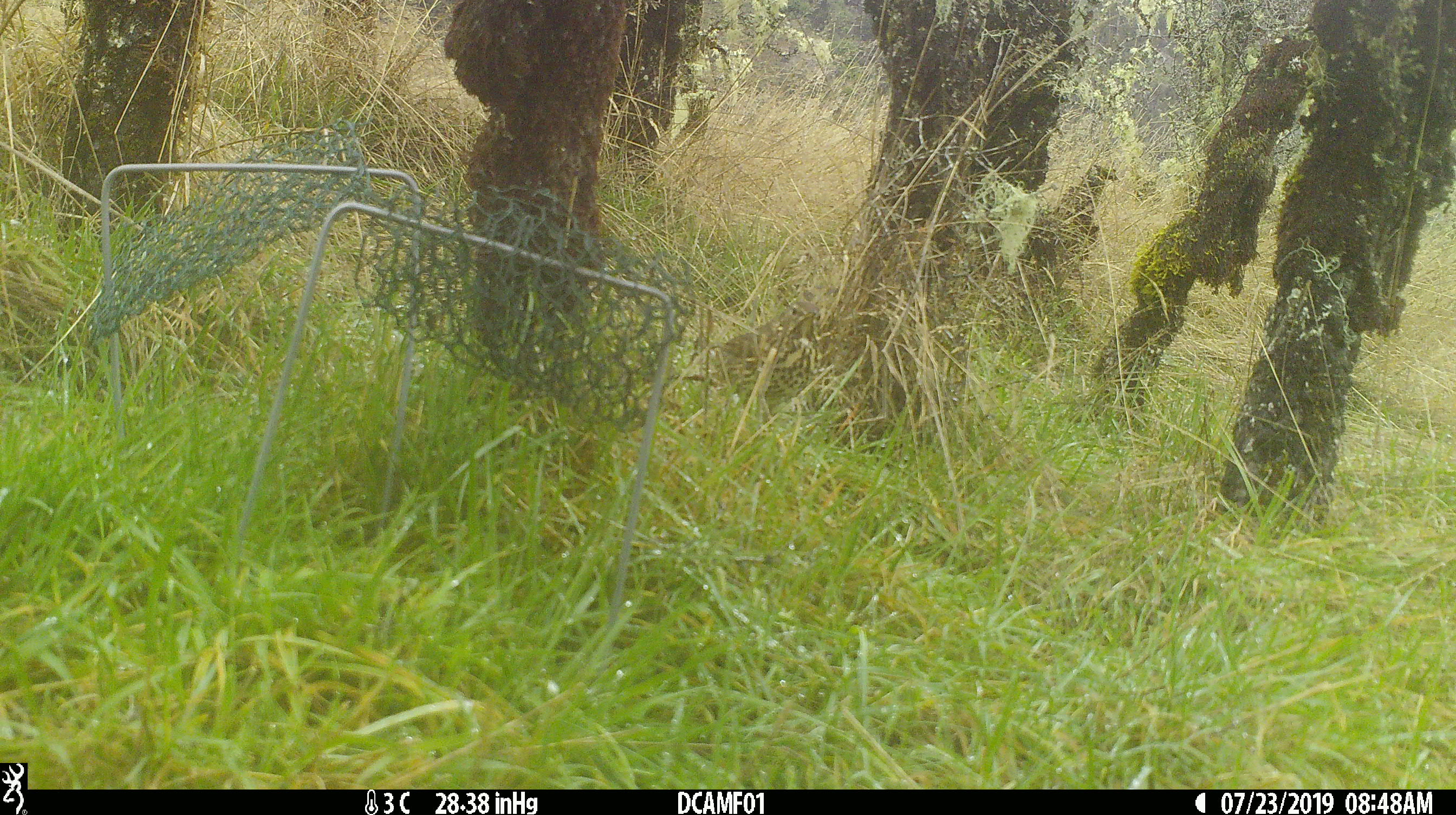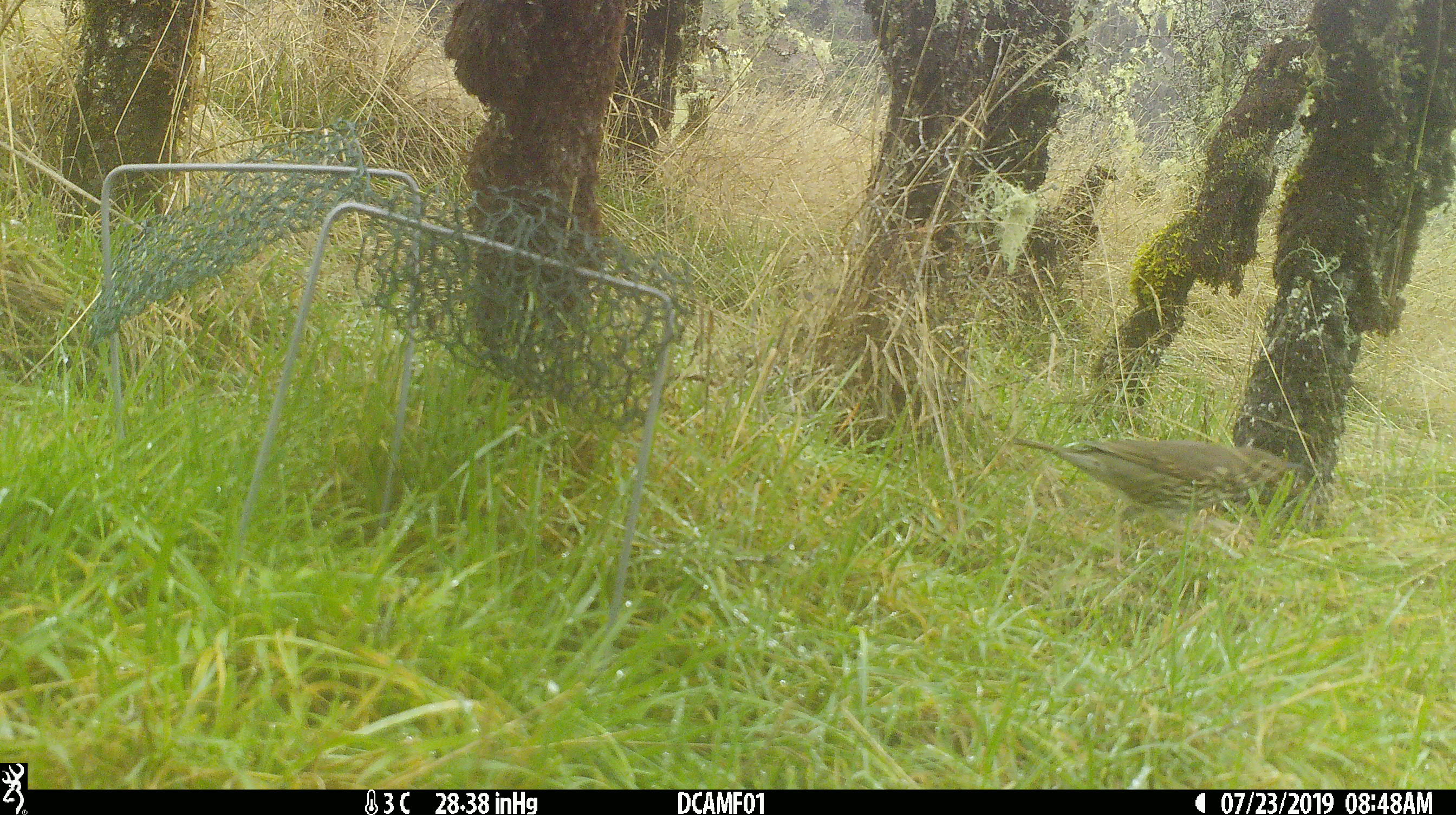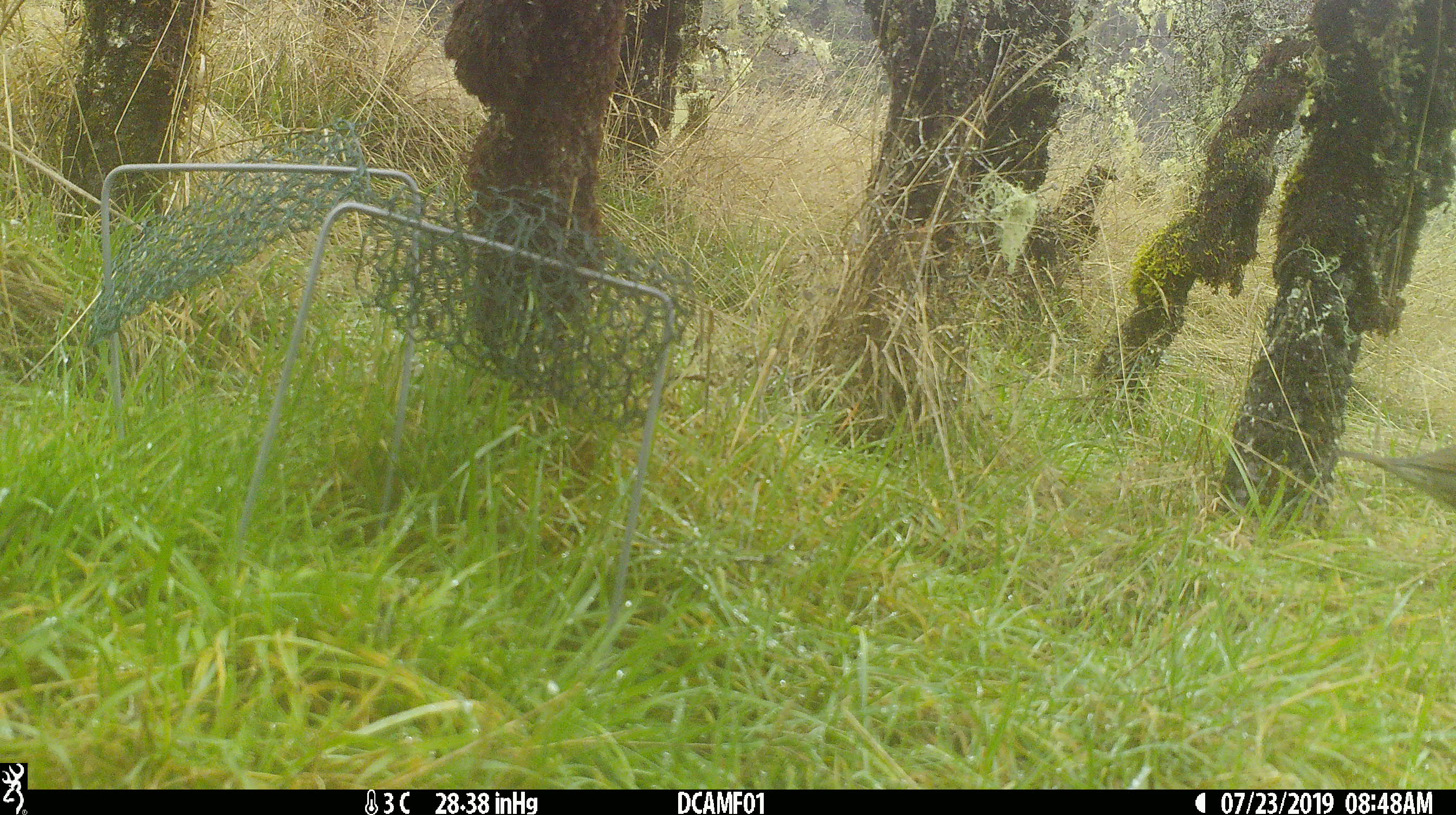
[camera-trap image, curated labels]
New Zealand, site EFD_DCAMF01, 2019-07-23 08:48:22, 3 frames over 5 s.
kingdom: Animalia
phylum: Chordata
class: Aves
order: Passeriformes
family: Turdidae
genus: Turdus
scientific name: Turdus philomelos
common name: song thrush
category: thrush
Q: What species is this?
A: Thrush (song thrush) (Turdus philomelos).